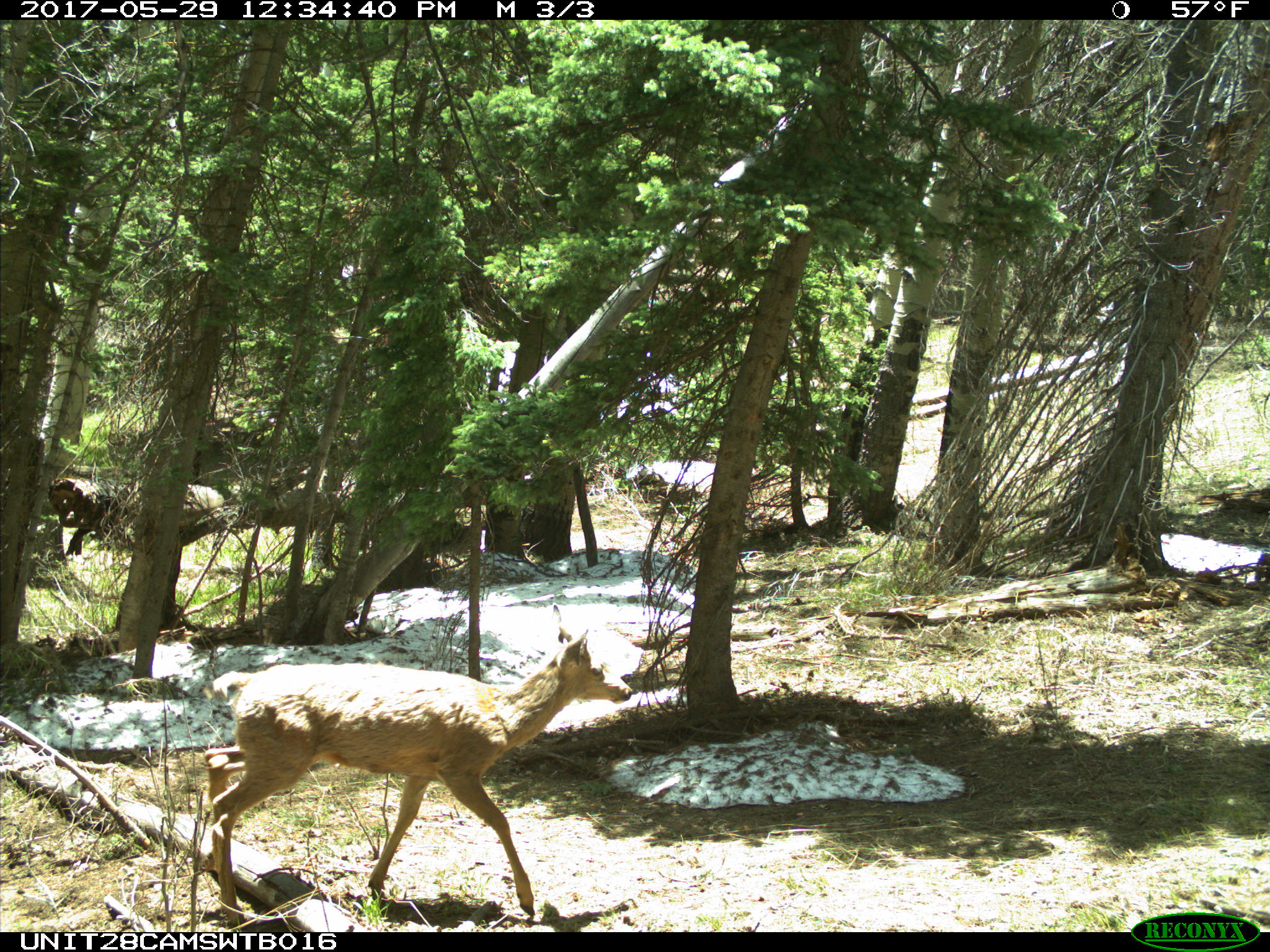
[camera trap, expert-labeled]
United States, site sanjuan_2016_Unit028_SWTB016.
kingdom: Animalia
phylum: Chordata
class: Mammalia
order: Artiodactyla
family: Cervidae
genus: Odocoileus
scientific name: Odocoileus hemionus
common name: mule deer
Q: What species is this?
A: Odocoileus hemionus (mule deer).